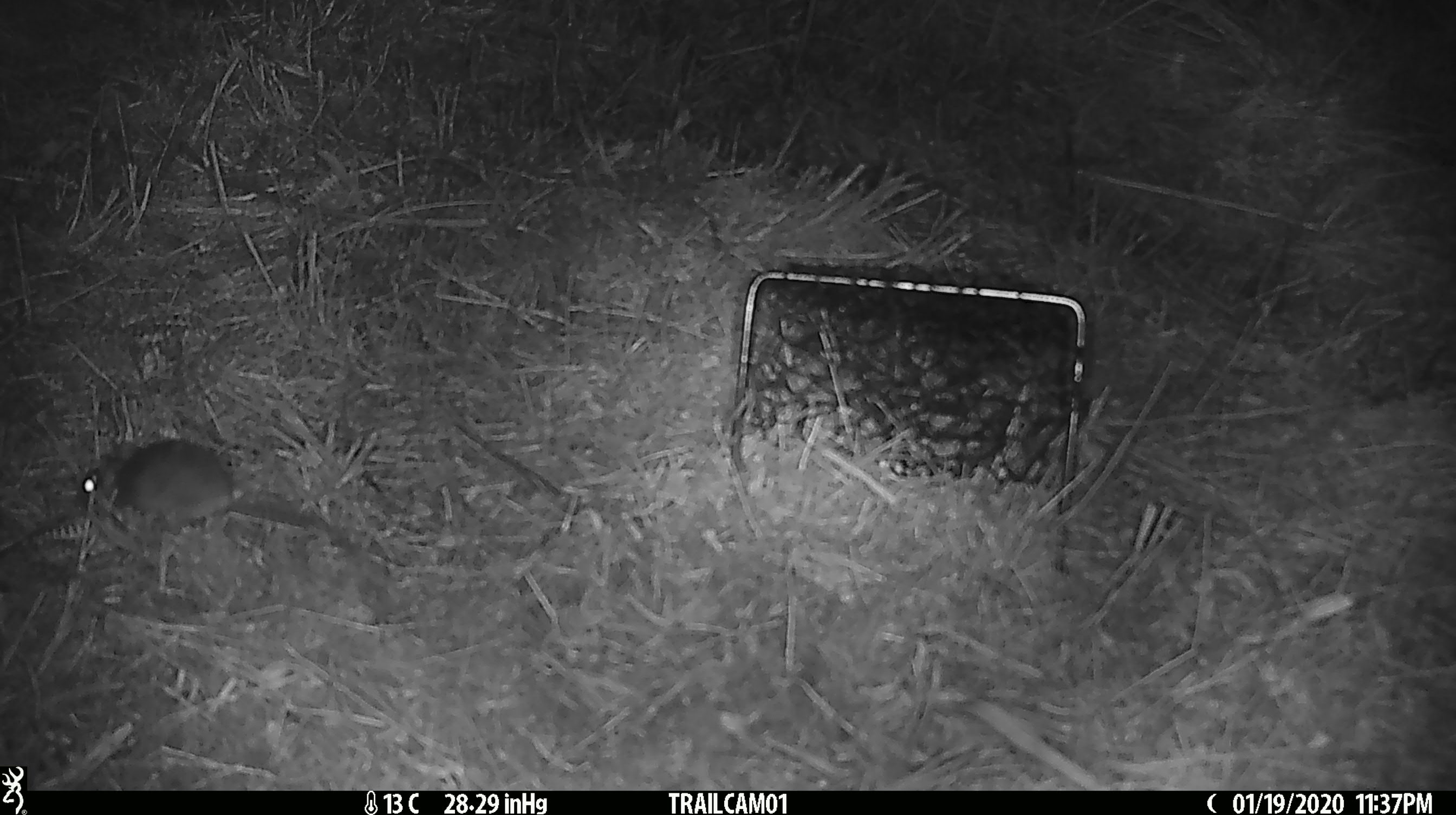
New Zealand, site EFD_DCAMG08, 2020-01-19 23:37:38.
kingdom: Animalia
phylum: Chordata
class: Mammalia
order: Rodentia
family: Muridae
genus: Mus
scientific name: Mus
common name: mouse